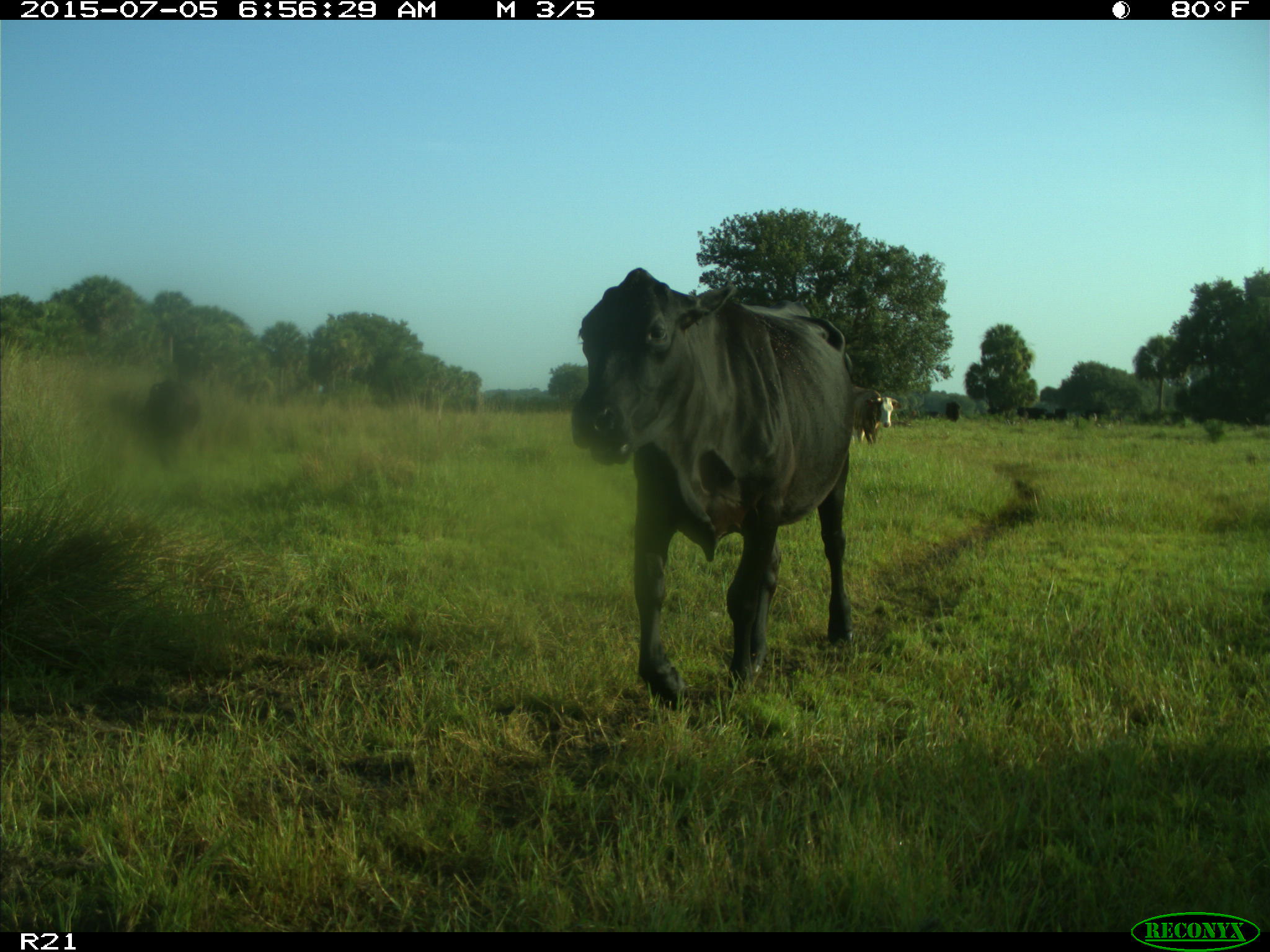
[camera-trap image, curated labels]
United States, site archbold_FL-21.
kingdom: Animalia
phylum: Chordata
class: Mammalia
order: Artiodactyla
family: Bovidae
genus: Bos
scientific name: Bos taurus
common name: domestic cow